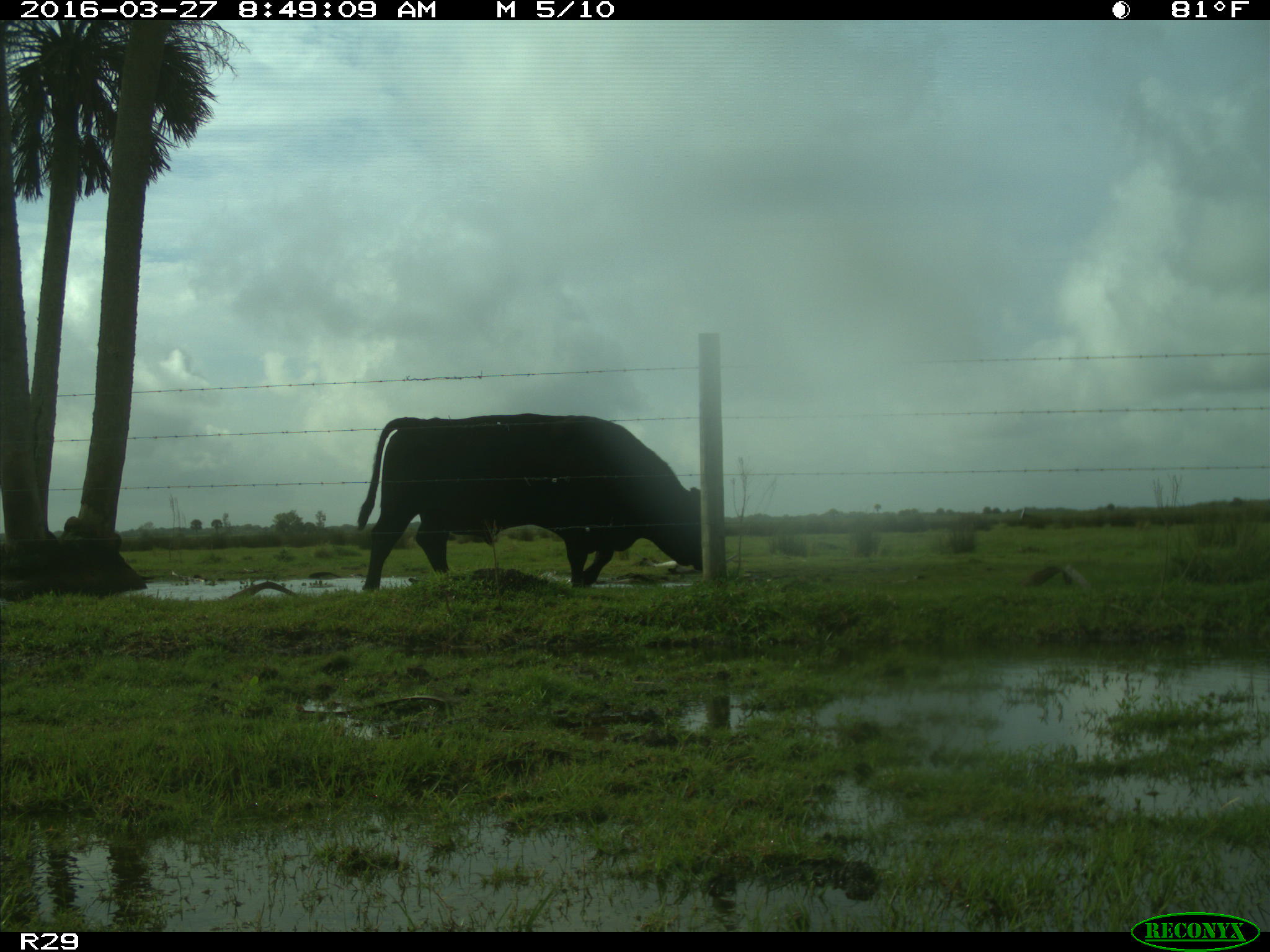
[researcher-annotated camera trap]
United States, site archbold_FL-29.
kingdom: Animalia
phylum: Chordata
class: Mammalia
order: Artiodactyla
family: Bovidae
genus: Bos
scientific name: Bos taurus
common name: domestic cow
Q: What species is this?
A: Bos taurus (domestic cow).